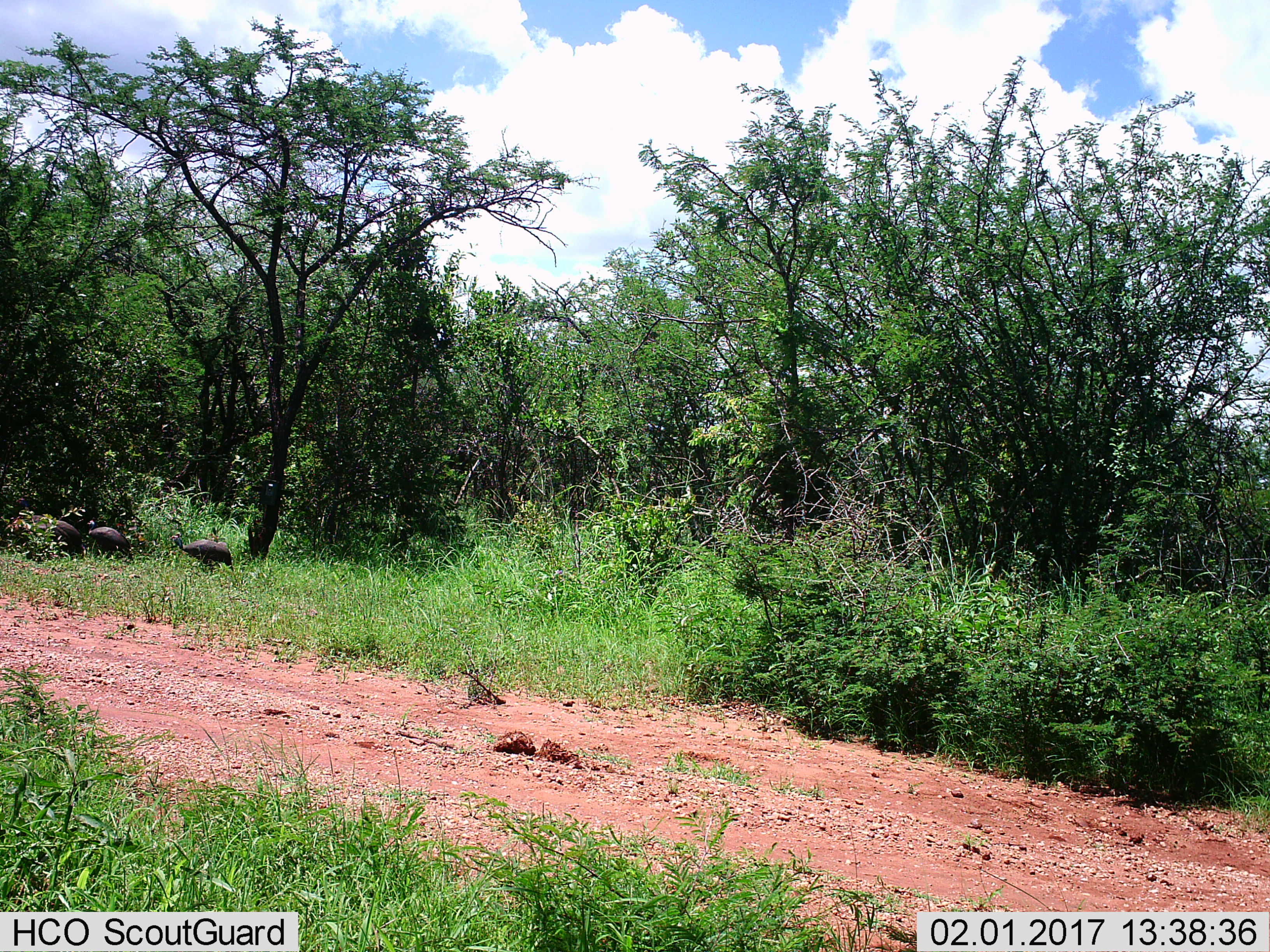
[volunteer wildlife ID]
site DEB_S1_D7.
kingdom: Animalia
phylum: Chordata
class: Aves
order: Galliformes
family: Numididae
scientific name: Numididae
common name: guineafowl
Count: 3.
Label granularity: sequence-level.